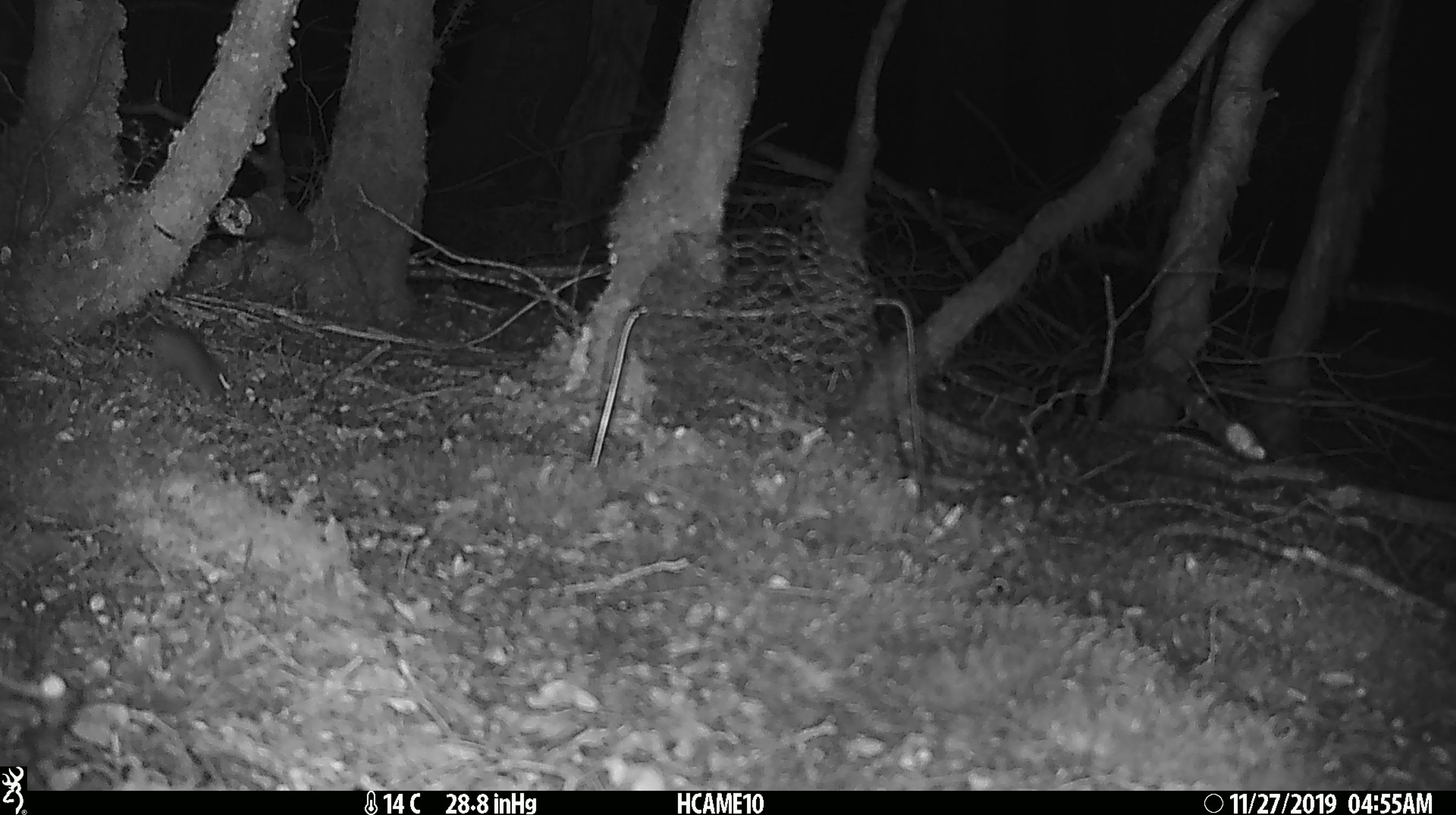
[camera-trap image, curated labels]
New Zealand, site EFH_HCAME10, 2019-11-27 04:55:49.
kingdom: Animalia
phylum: Chordata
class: Mammalia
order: Rodentia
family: Muridae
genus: Mus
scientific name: Mus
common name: mouse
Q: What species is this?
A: Mouse (Mus).